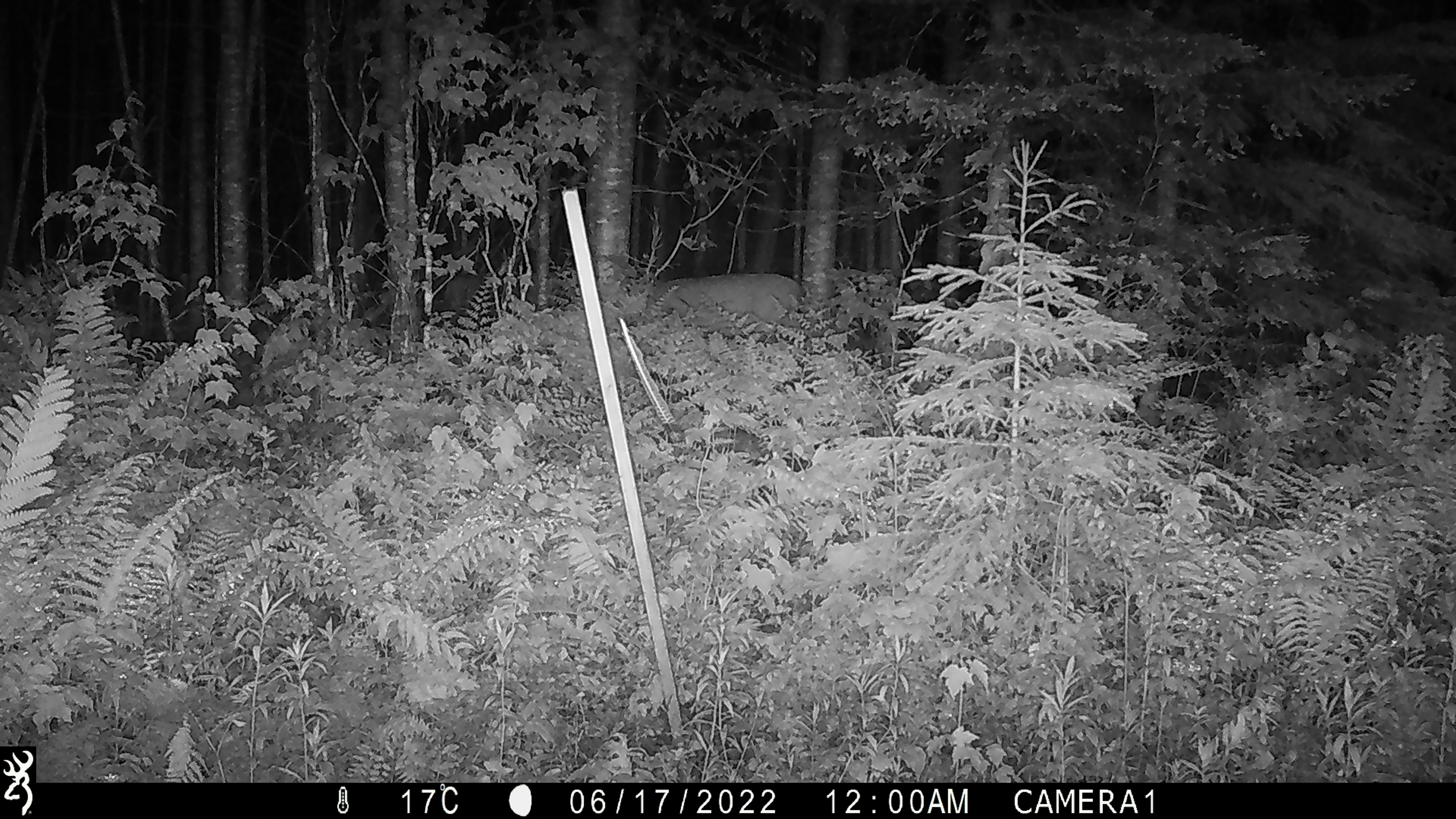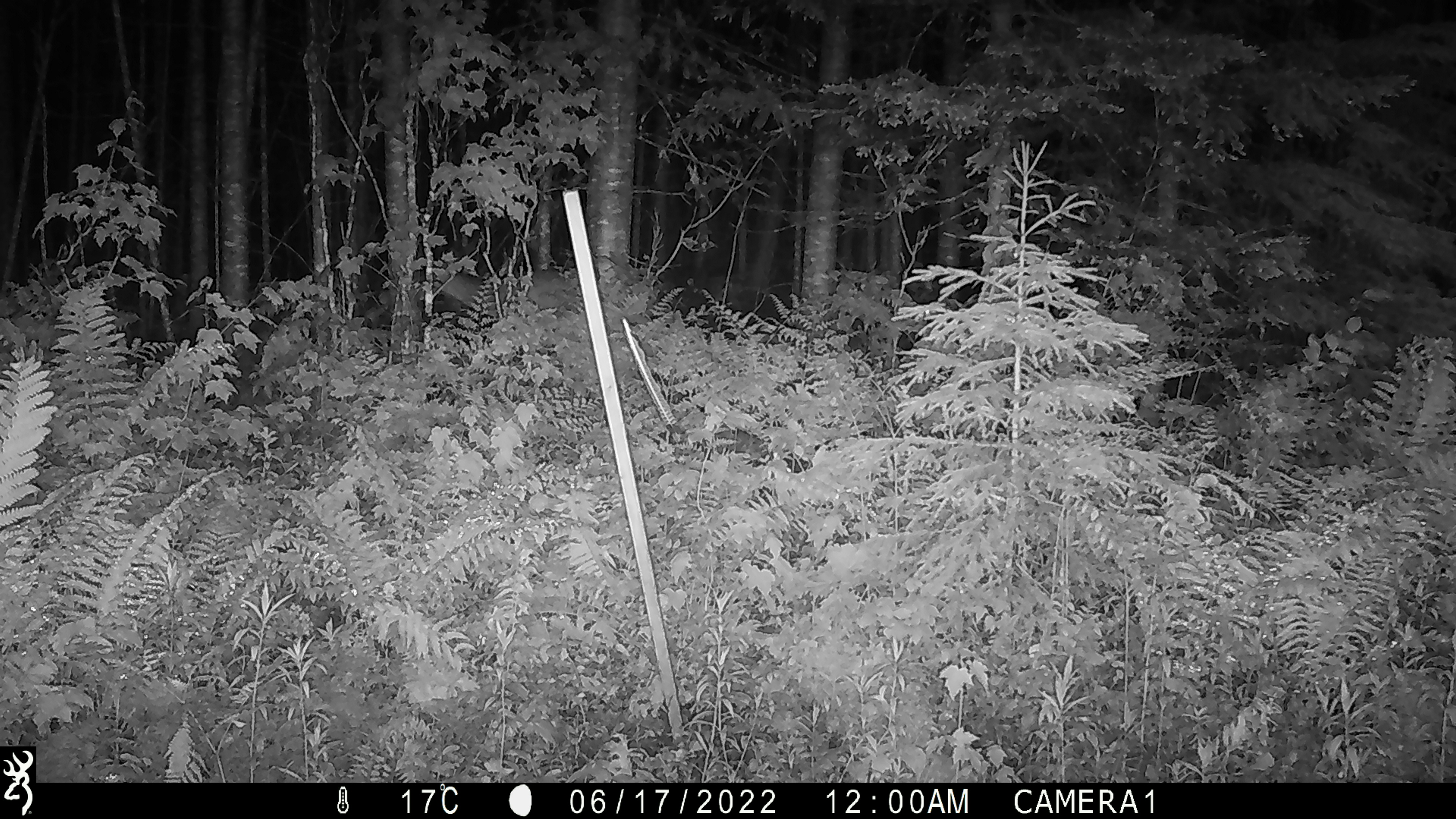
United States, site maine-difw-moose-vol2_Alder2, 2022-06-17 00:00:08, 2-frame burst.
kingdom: Animalia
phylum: Chordata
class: Mammalia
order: Artiodactyla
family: Cervidae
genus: Odocoileus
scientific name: Odocoileus virginianus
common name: white-tailed deer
White-tailed deer (Odocoileus virginianus).